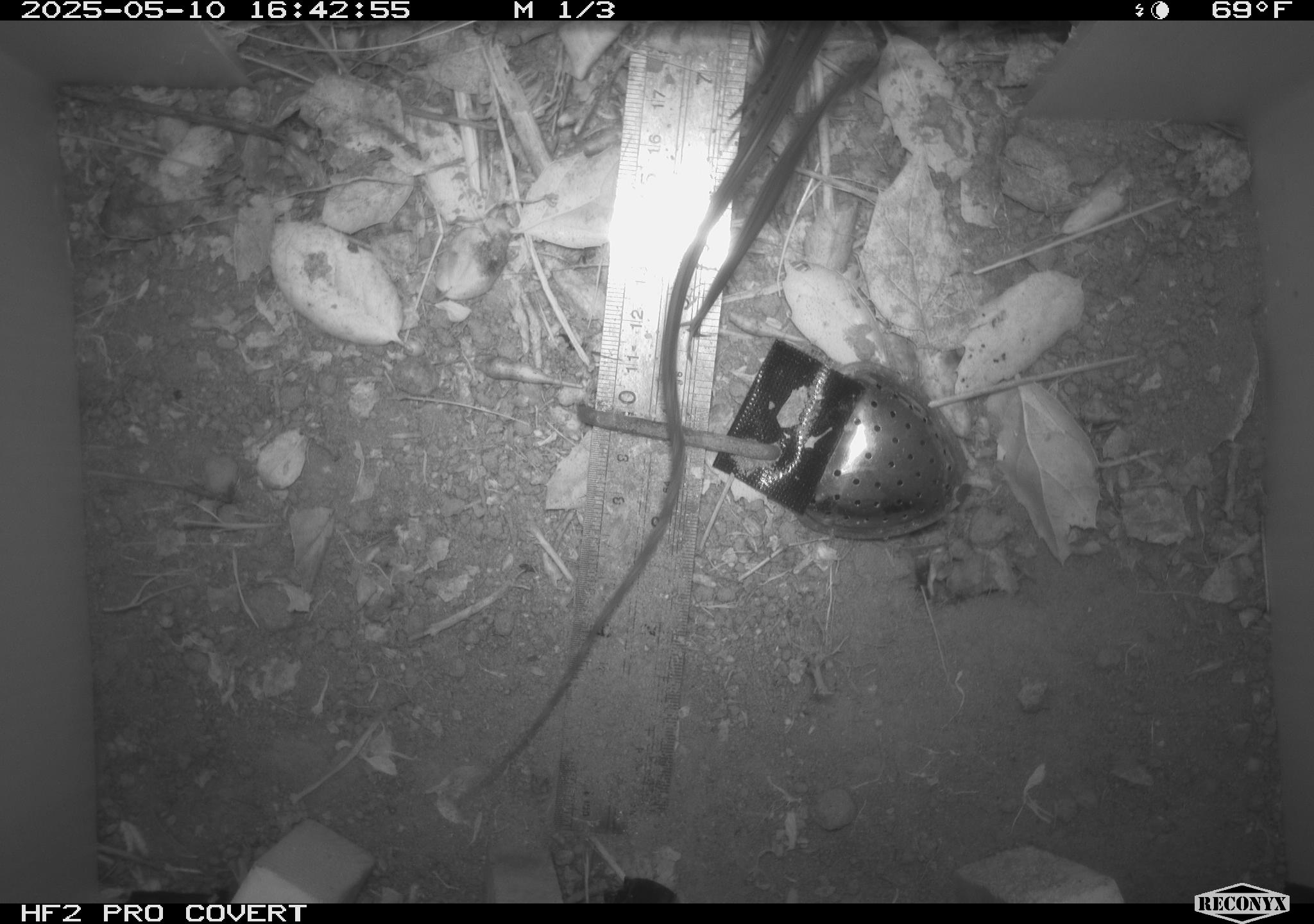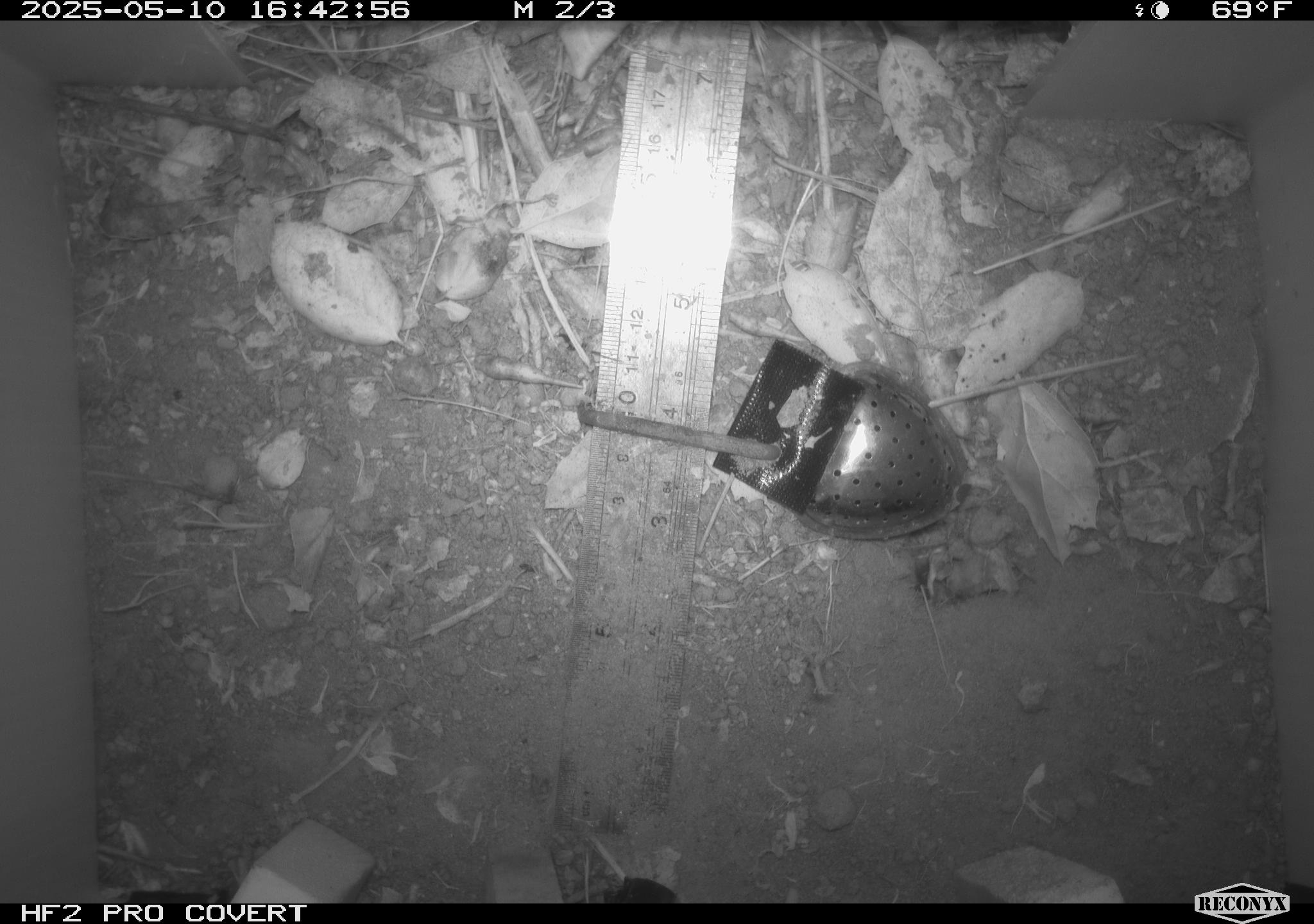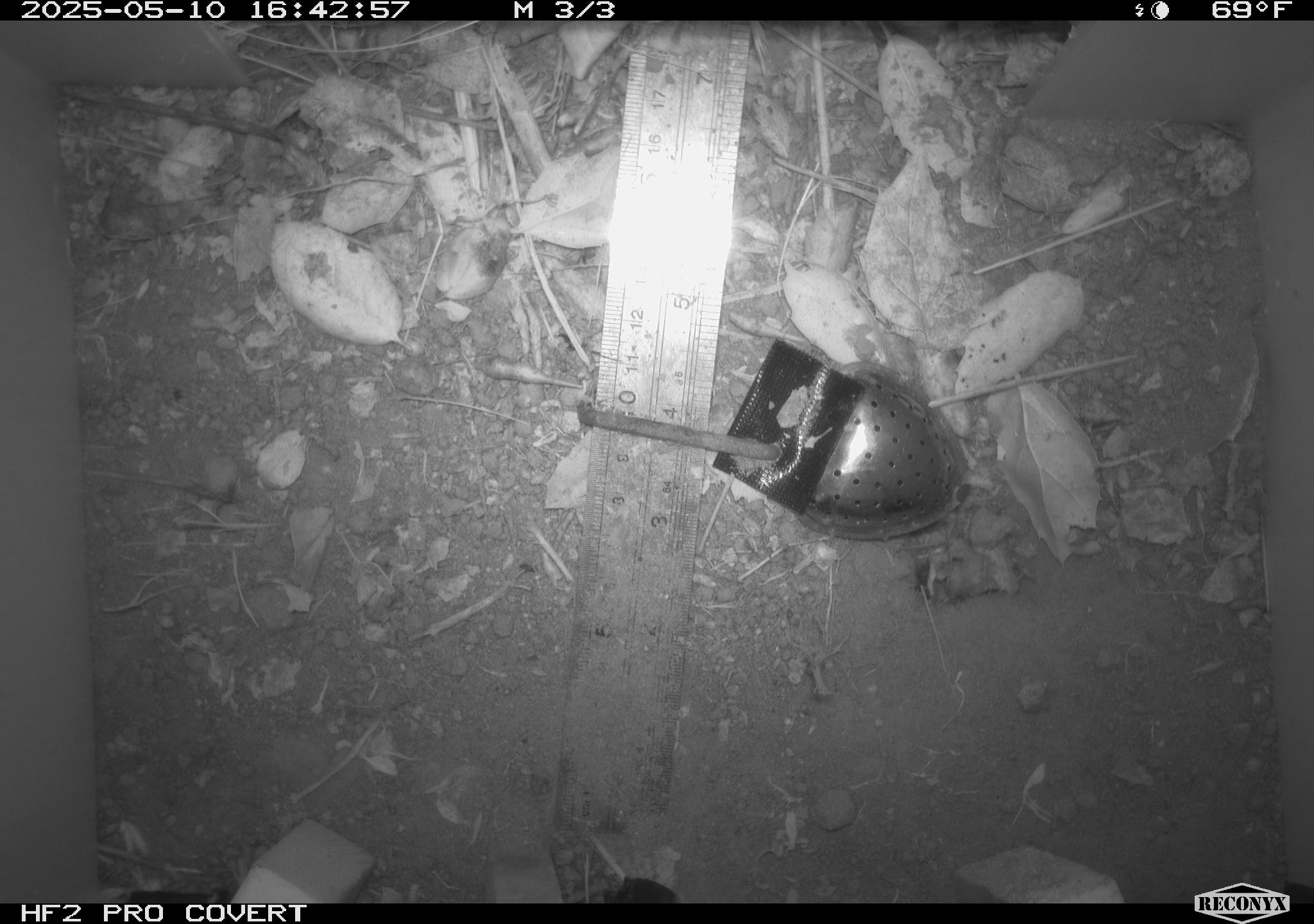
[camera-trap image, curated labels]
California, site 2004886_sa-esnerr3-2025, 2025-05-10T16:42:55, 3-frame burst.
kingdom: Animalia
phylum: Chordata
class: Reptilia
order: Squamata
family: Phrynosomatidae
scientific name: Phrynosomatidae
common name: north american spiny lizards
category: sceloporus/uta species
Sceloporus/uta species (north american spiny lizards) (Phrynosomatidae).